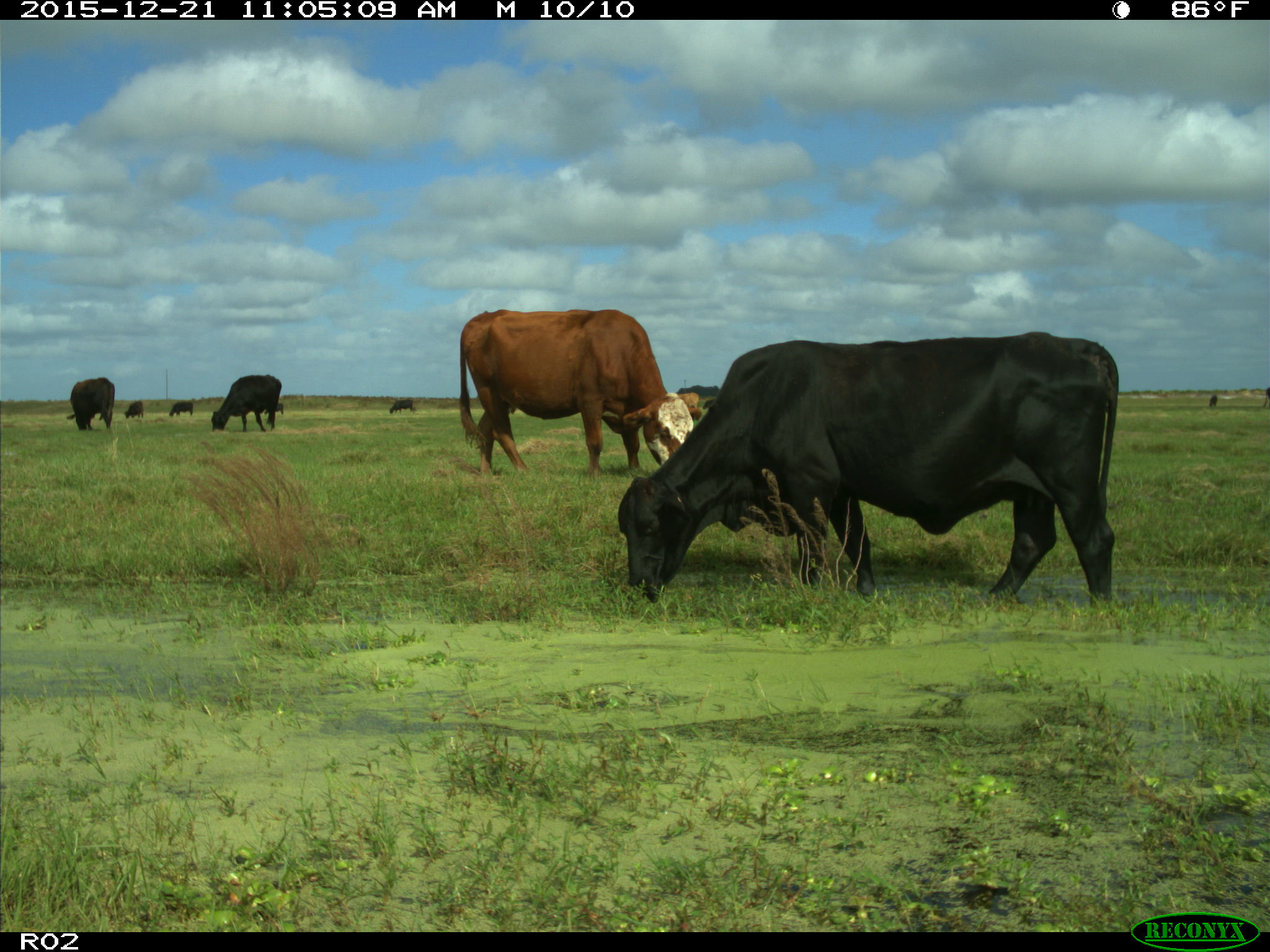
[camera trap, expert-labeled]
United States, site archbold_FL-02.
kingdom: Animalia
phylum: Chordata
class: Mammalia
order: Artiodactyla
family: Bovidae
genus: Bos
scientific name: Bos taurus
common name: domestic cow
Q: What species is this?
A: Bos taurus (domestic cow).